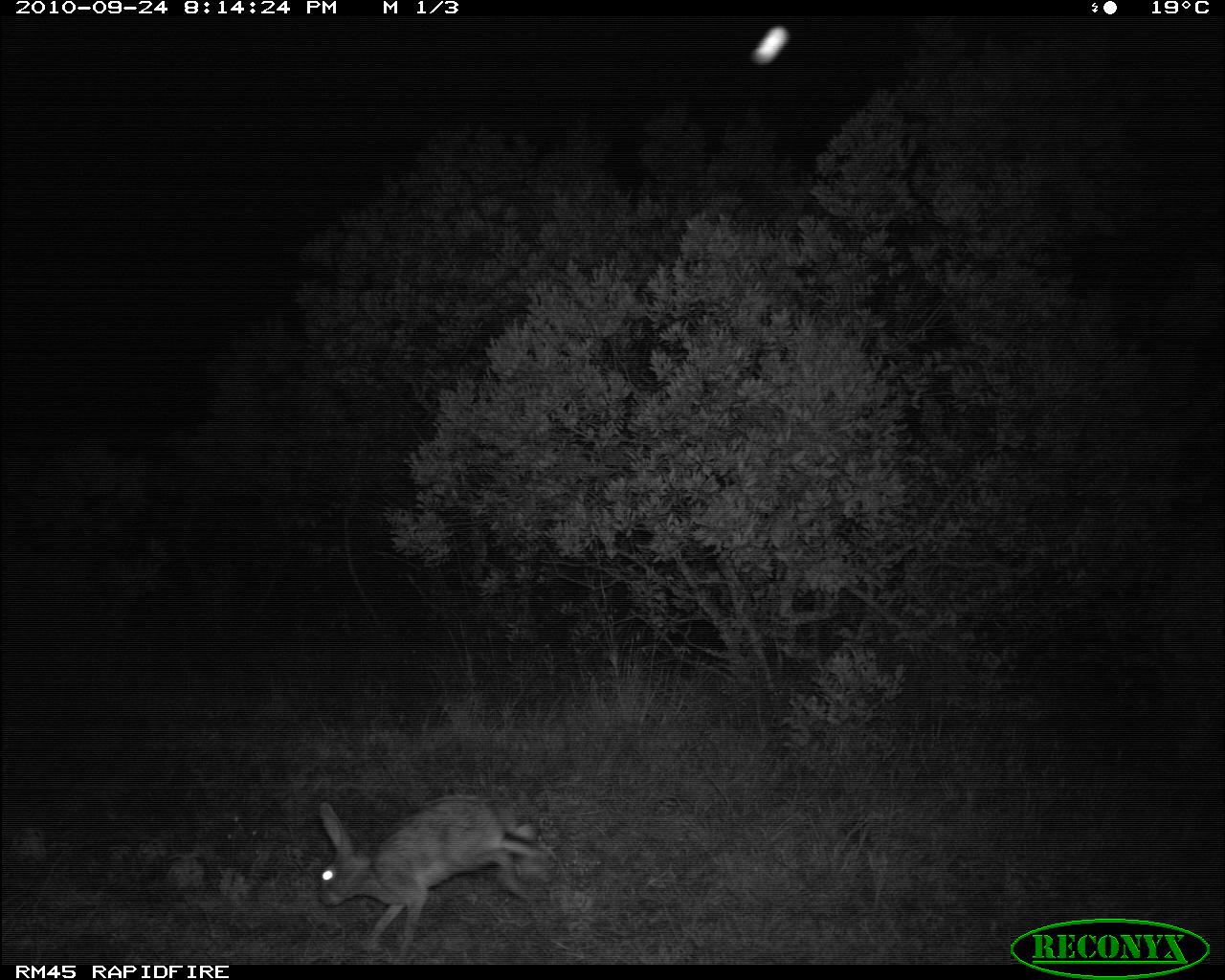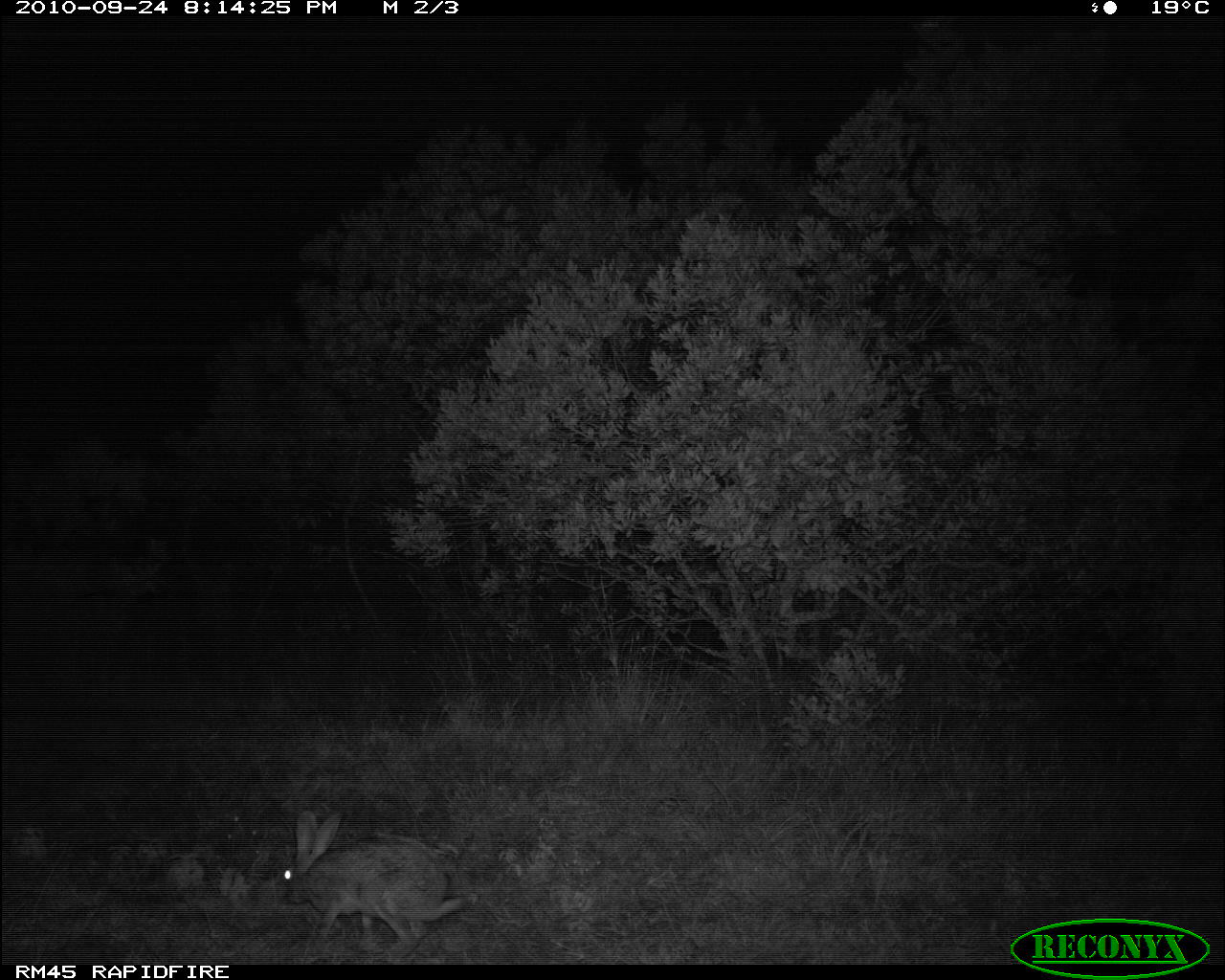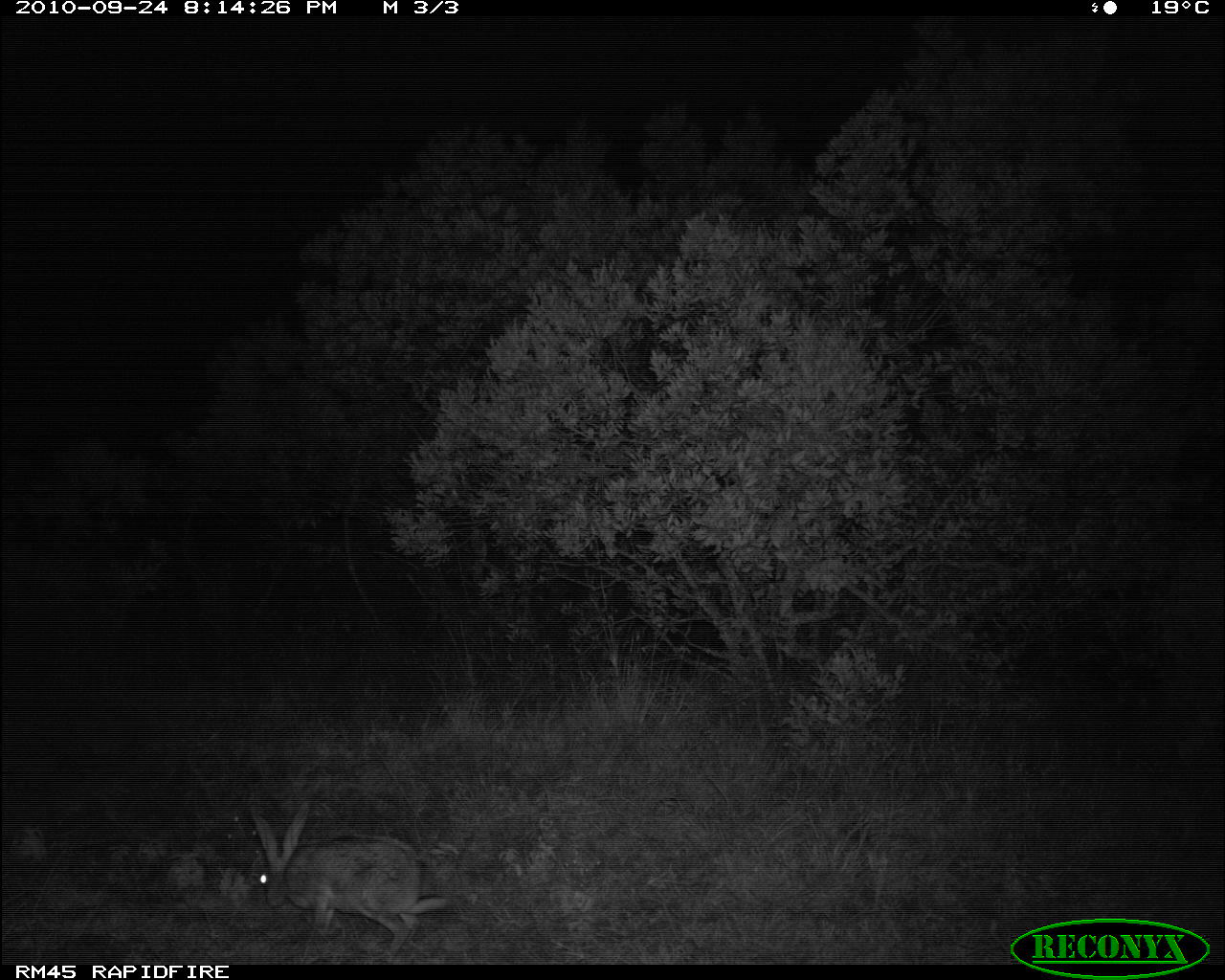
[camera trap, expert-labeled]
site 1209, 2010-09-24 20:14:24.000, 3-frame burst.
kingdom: Animalia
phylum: Chordata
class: Mammalia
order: Lagomorpha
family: Leporidae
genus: Lepus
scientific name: Lepus saxatilis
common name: scrub hare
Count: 1.